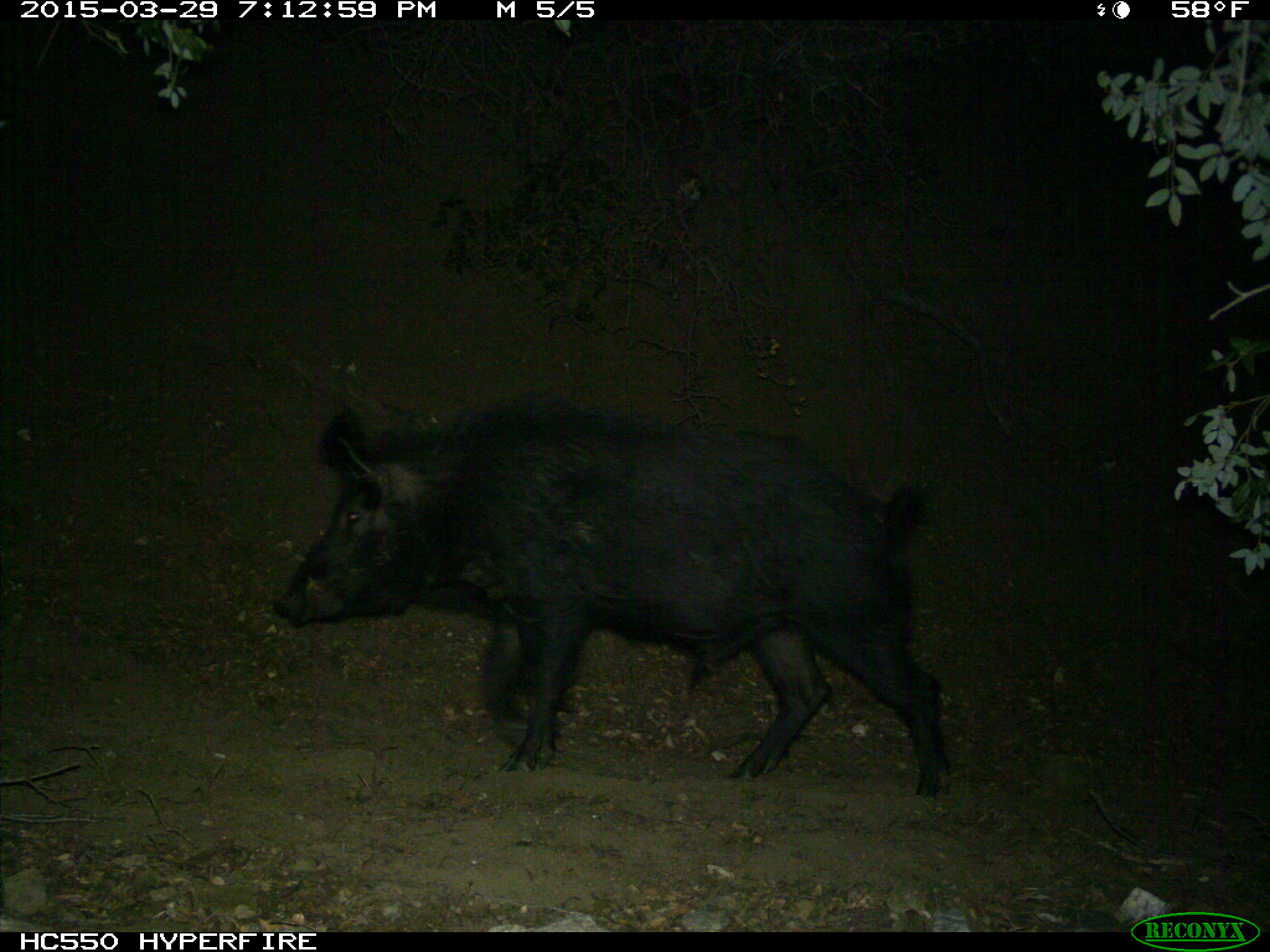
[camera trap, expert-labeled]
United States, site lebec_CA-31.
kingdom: Animalia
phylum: Chordata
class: Mammalia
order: Artiodactyla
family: Suidae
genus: Sus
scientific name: Sus scrofa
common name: wild boar